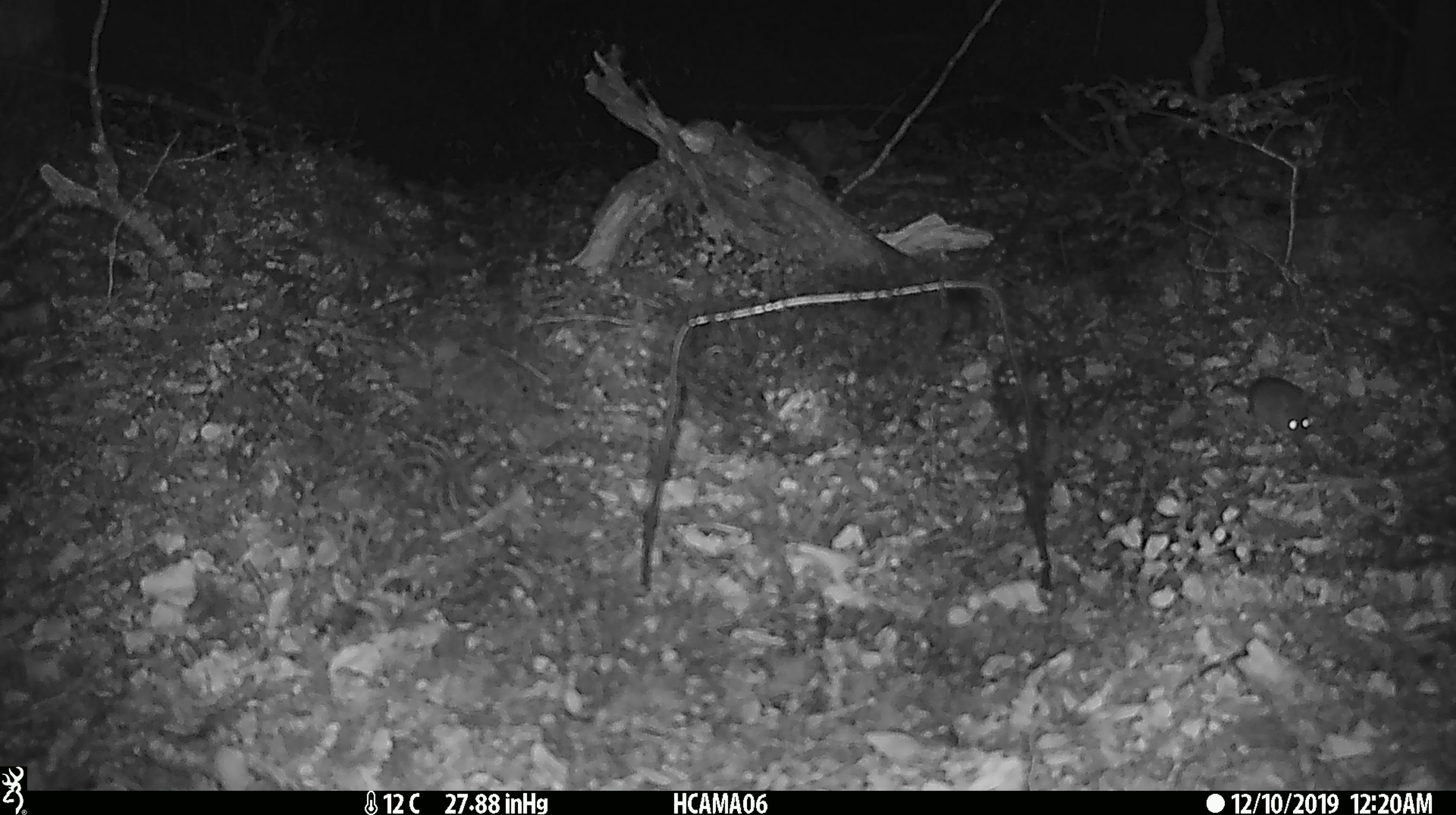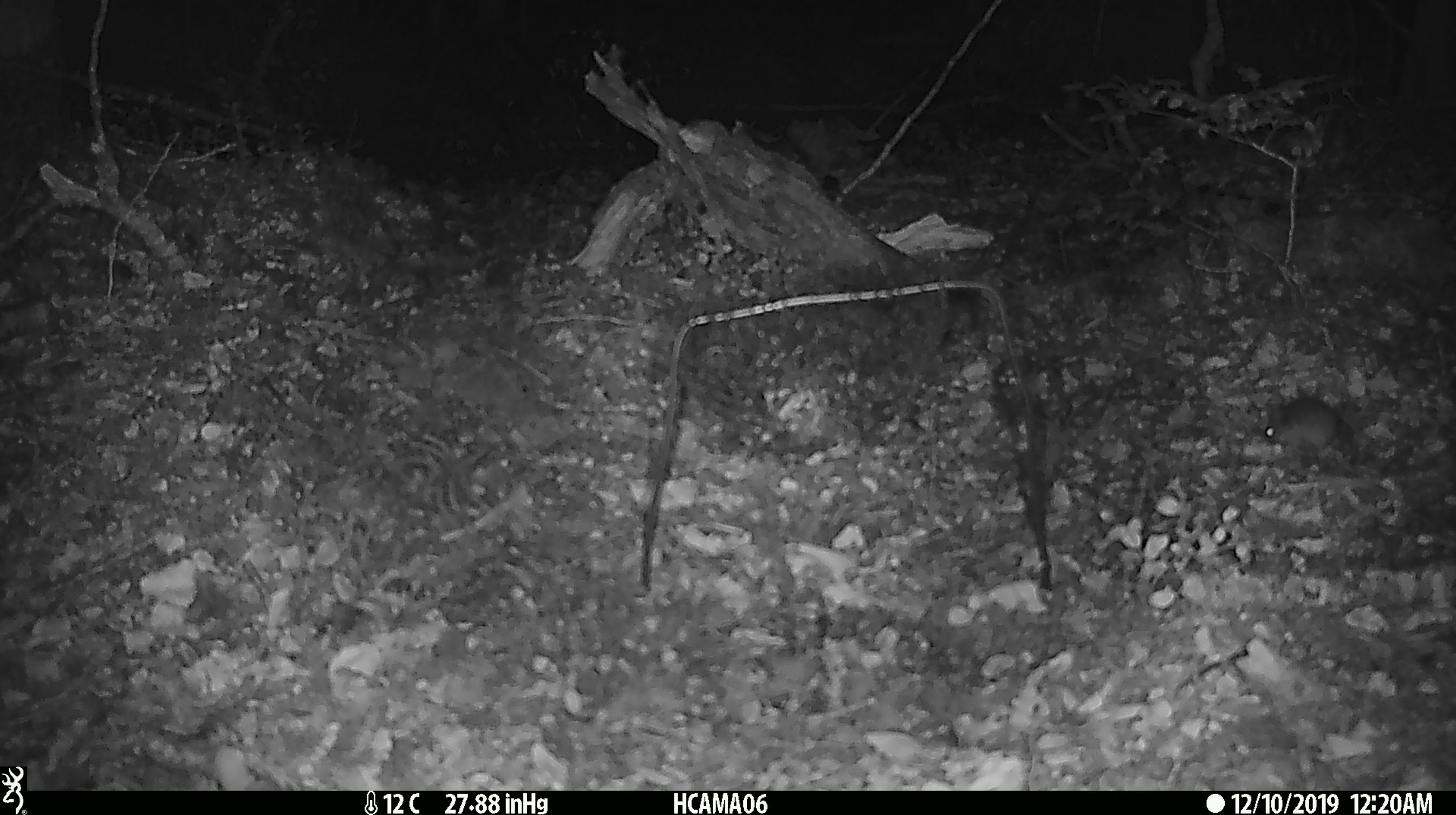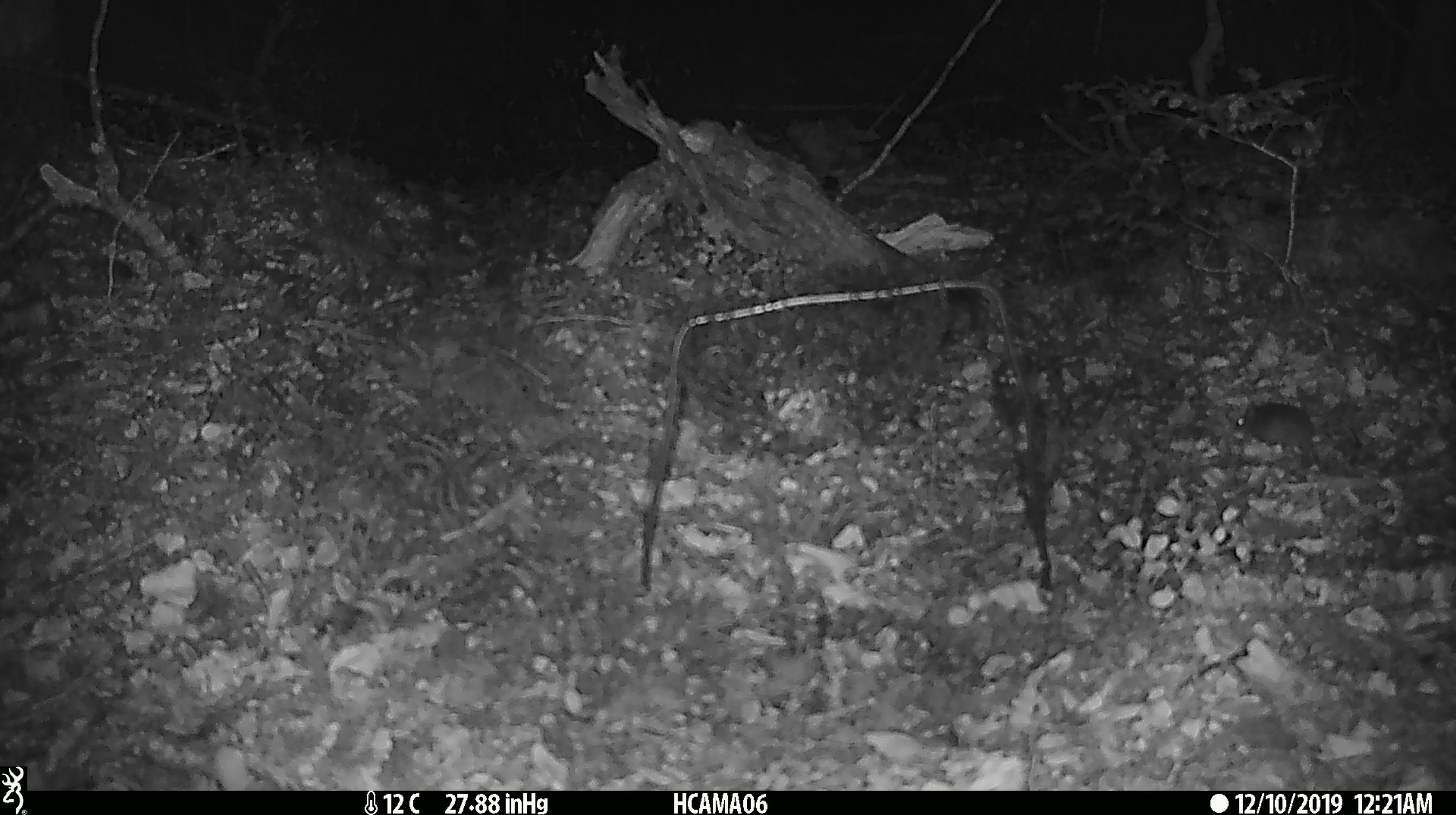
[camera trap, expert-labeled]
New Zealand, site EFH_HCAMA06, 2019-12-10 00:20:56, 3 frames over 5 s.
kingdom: Animalia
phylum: Chordata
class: Mammalia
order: Rodentia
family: Muridae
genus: Mus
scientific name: Mus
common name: mouse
Mouse (Mus).